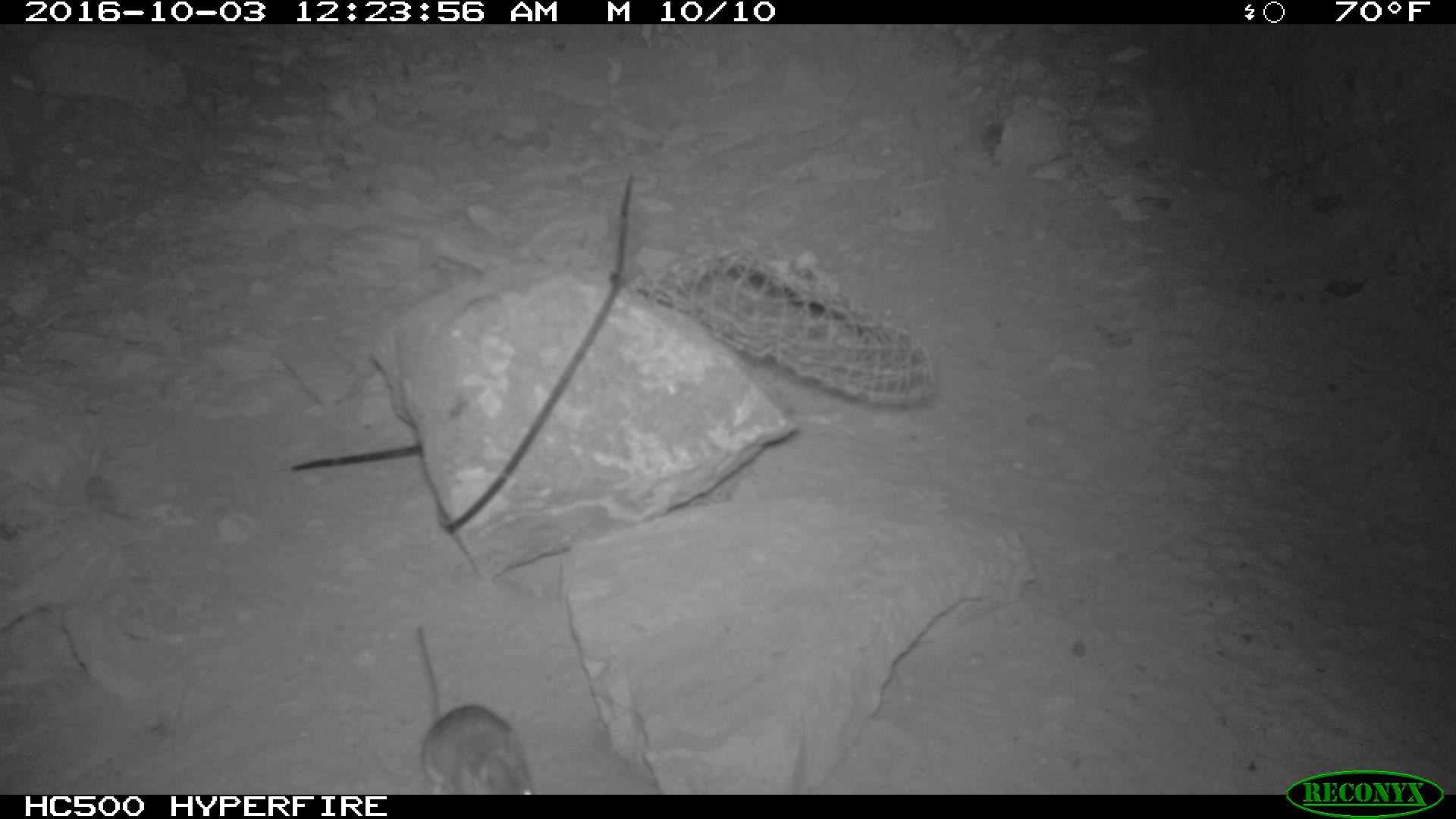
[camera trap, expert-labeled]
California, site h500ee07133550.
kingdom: Animalia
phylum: Chordata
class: Mammalia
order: Rodentia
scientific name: Rodentia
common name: rodent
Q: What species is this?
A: Rodent (Rodentia).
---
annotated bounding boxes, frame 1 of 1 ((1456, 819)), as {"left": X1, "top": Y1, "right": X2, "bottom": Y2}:
rodent: {"left": 417, "top": 626, "right": 534, "bottom": 794}